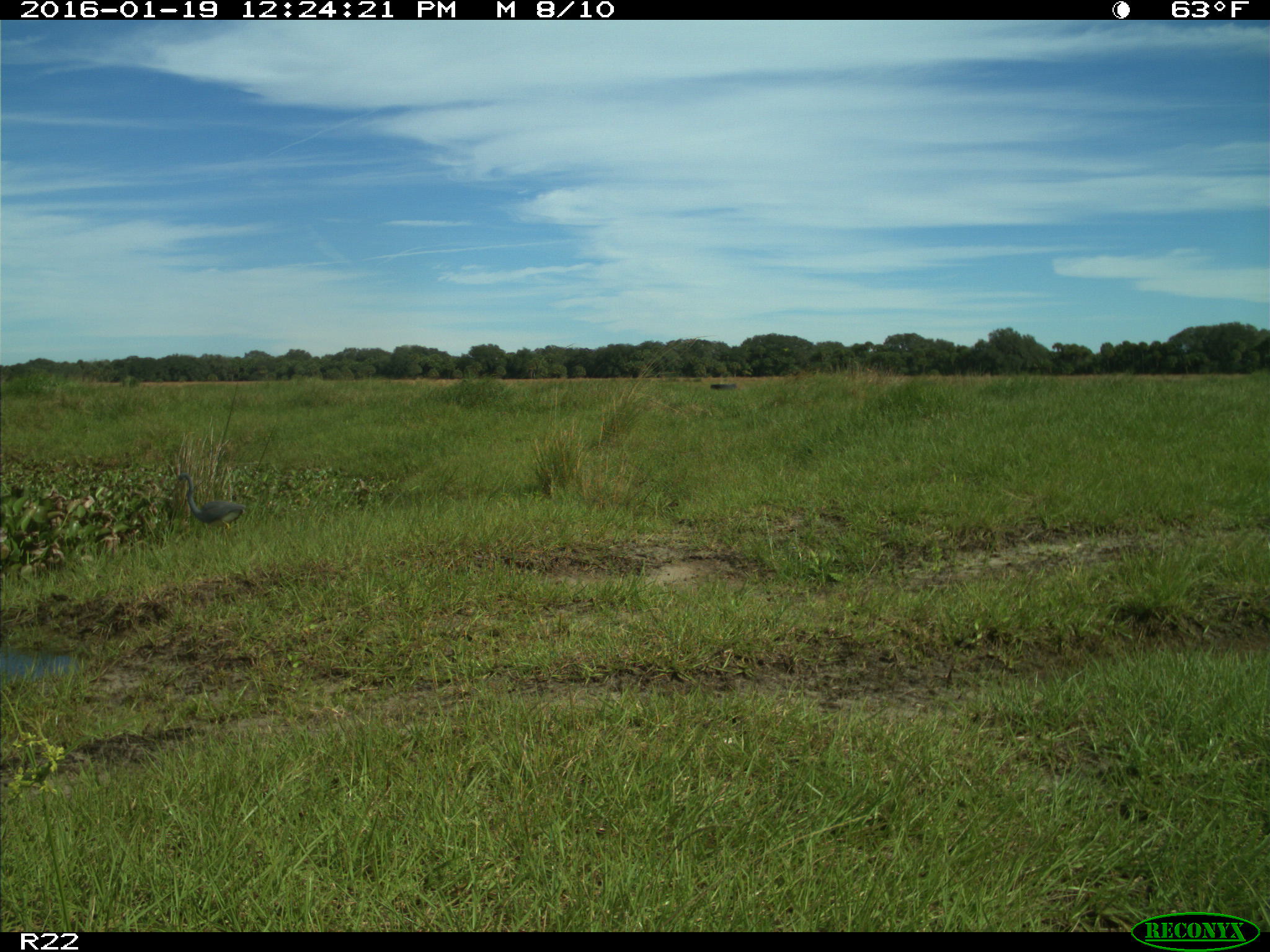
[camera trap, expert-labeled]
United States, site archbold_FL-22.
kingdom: Animalia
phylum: Chordata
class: Aves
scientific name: Aves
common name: birds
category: unidentified bird